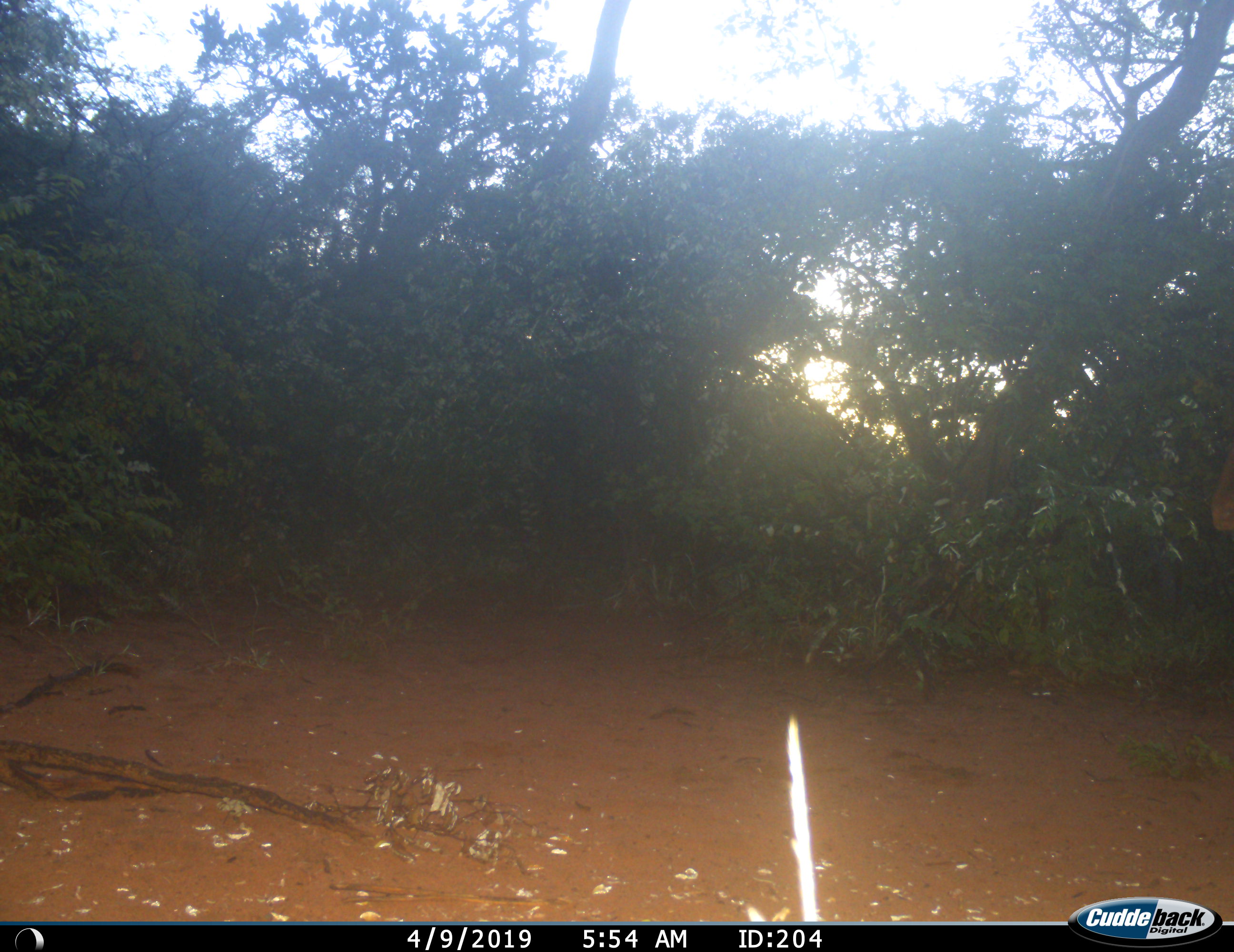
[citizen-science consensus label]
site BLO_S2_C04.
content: unidentified animal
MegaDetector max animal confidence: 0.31